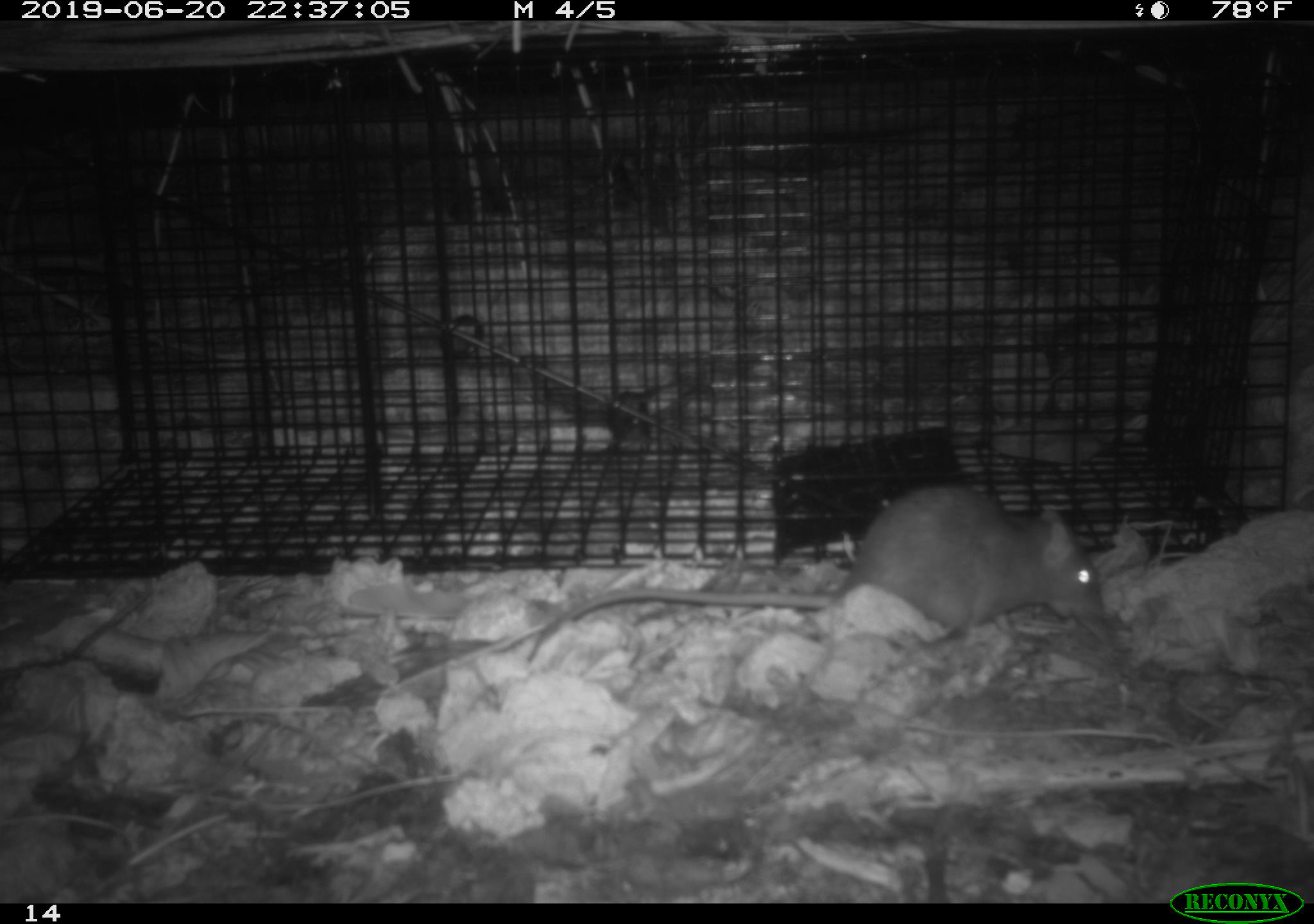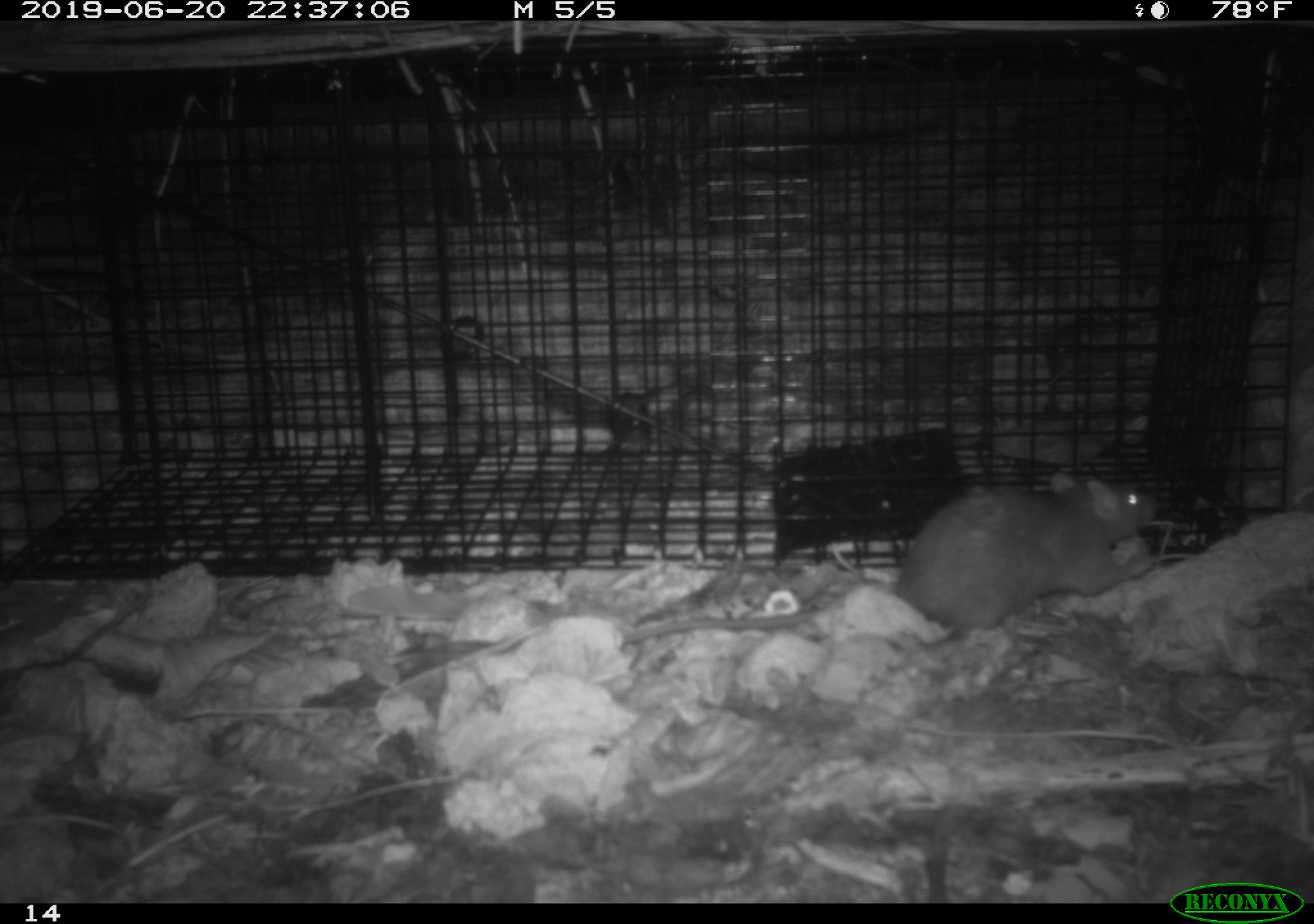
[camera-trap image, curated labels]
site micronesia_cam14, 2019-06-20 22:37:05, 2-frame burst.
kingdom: Animalia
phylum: Chordata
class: Mammalia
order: Rodentia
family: Muridae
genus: Rattus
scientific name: Rattus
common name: rat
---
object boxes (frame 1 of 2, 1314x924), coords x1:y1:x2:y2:
rat: 457:486:1109:674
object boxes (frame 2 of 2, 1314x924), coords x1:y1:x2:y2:
rat: 880:474:1164:640